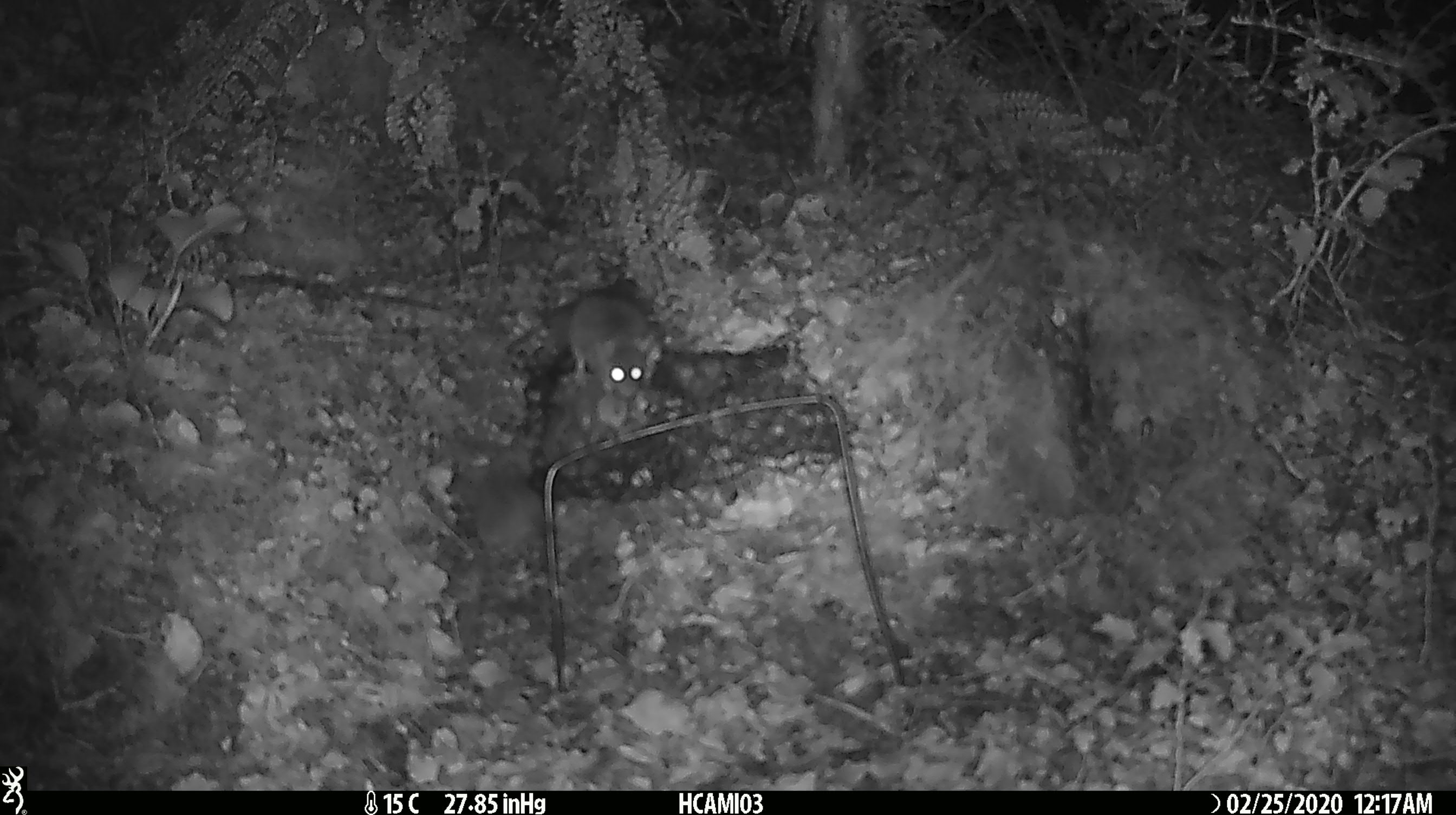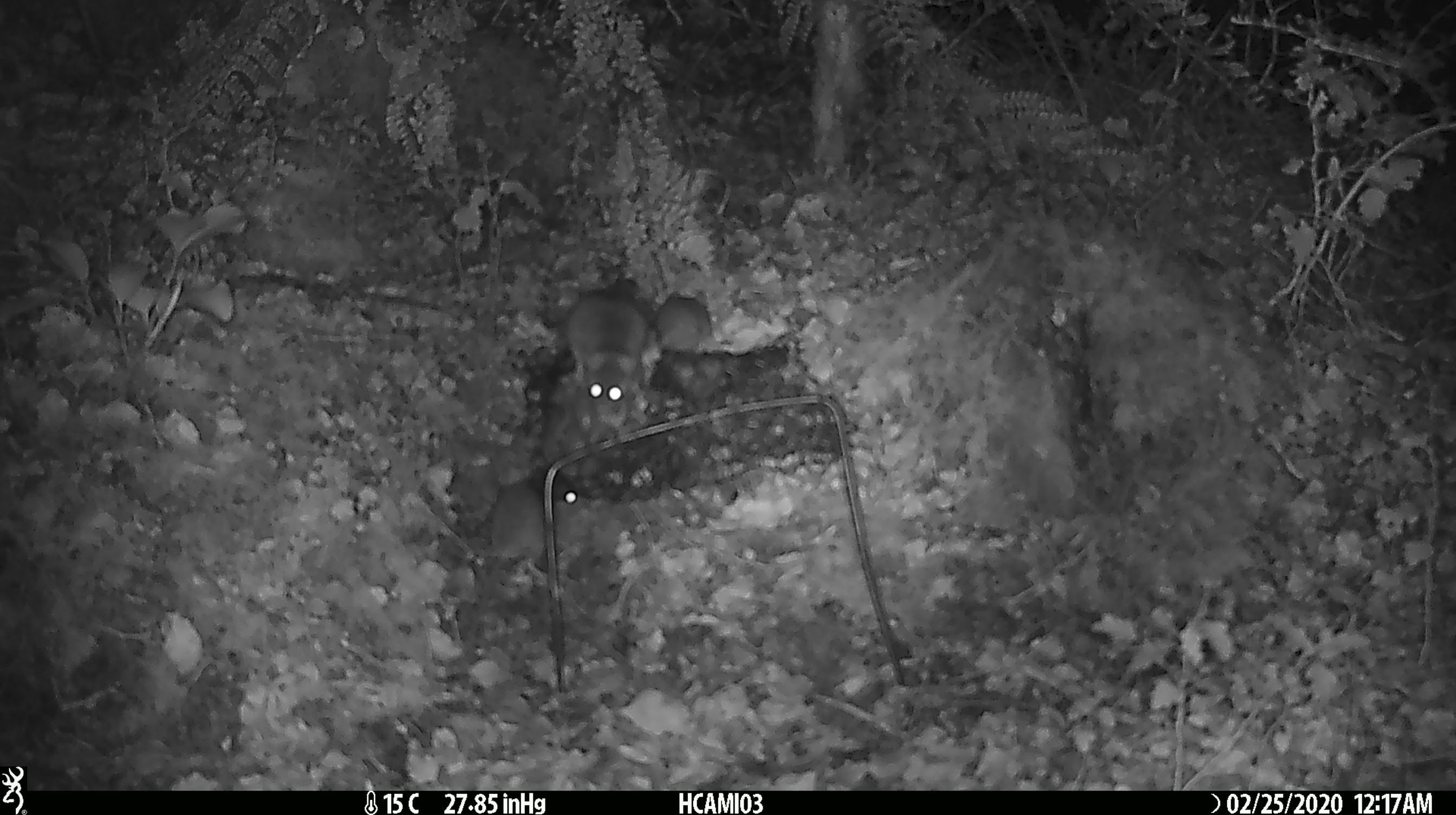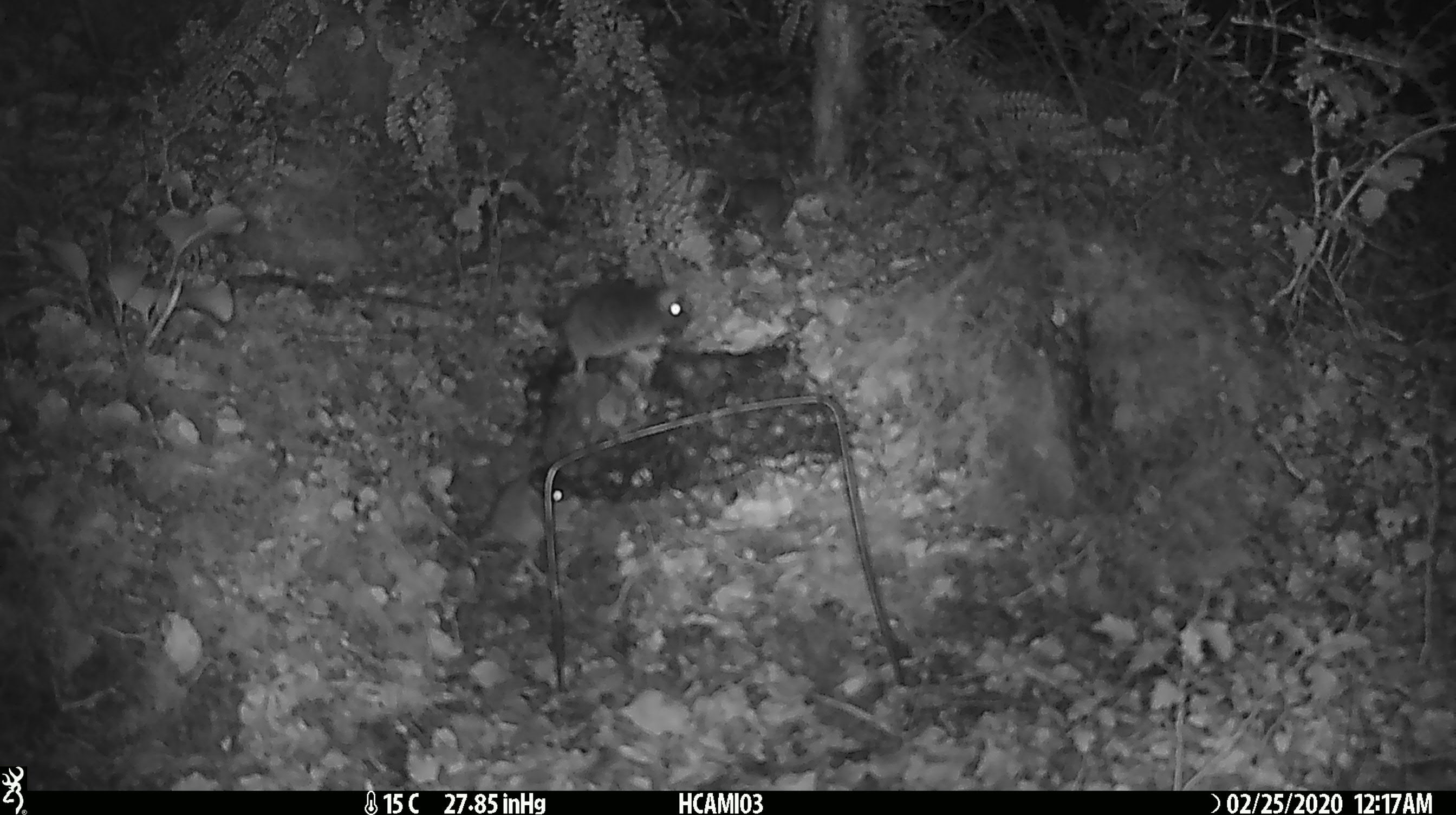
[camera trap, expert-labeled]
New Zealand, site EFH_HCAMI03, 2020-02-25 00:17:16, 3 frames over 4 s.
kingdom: Animalia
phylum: Chordata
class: Mammalia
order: Rodentia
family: Muridae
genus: Mus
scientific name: Mus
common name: mouse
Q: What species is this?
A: Mouse (Mus).